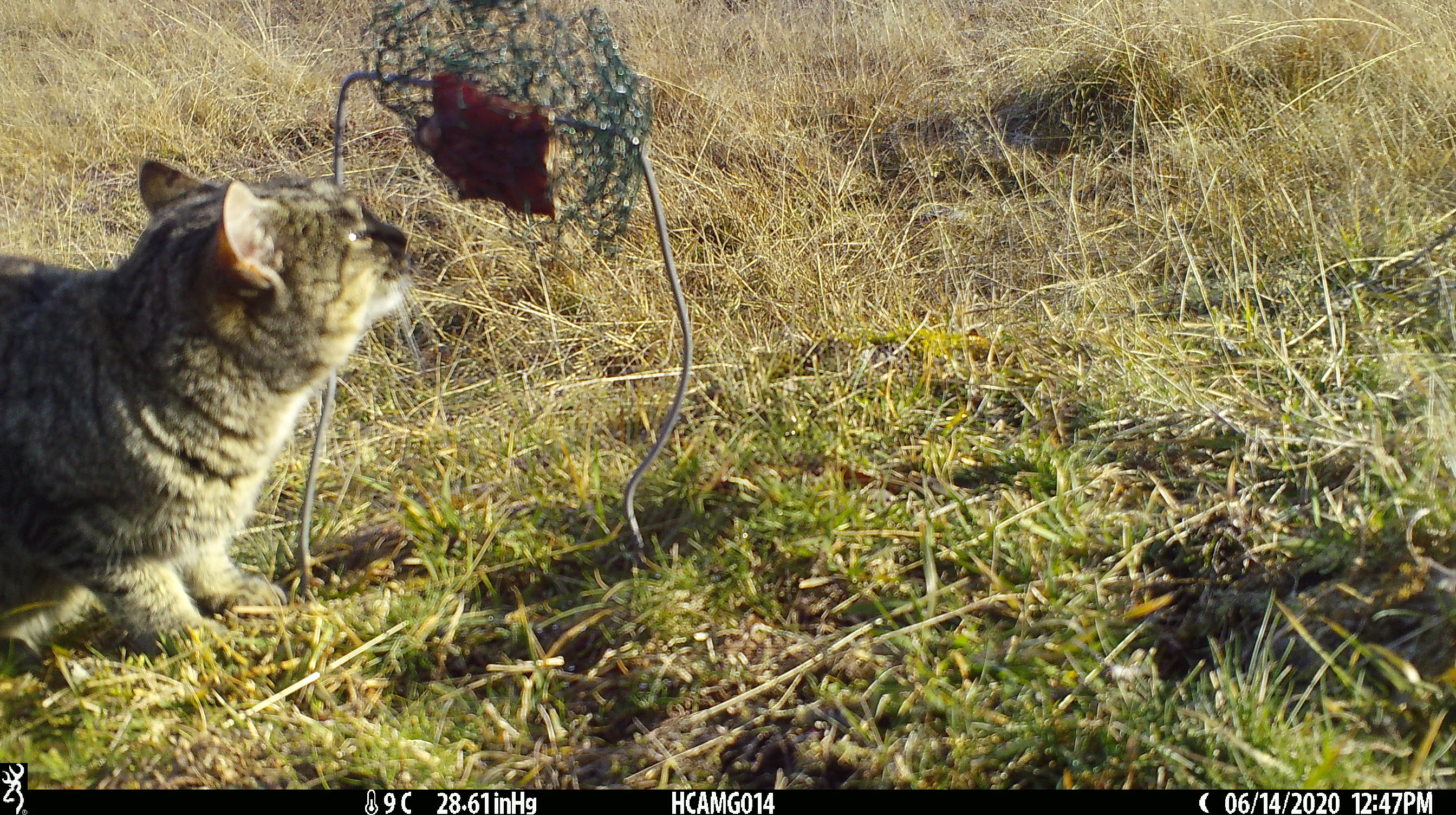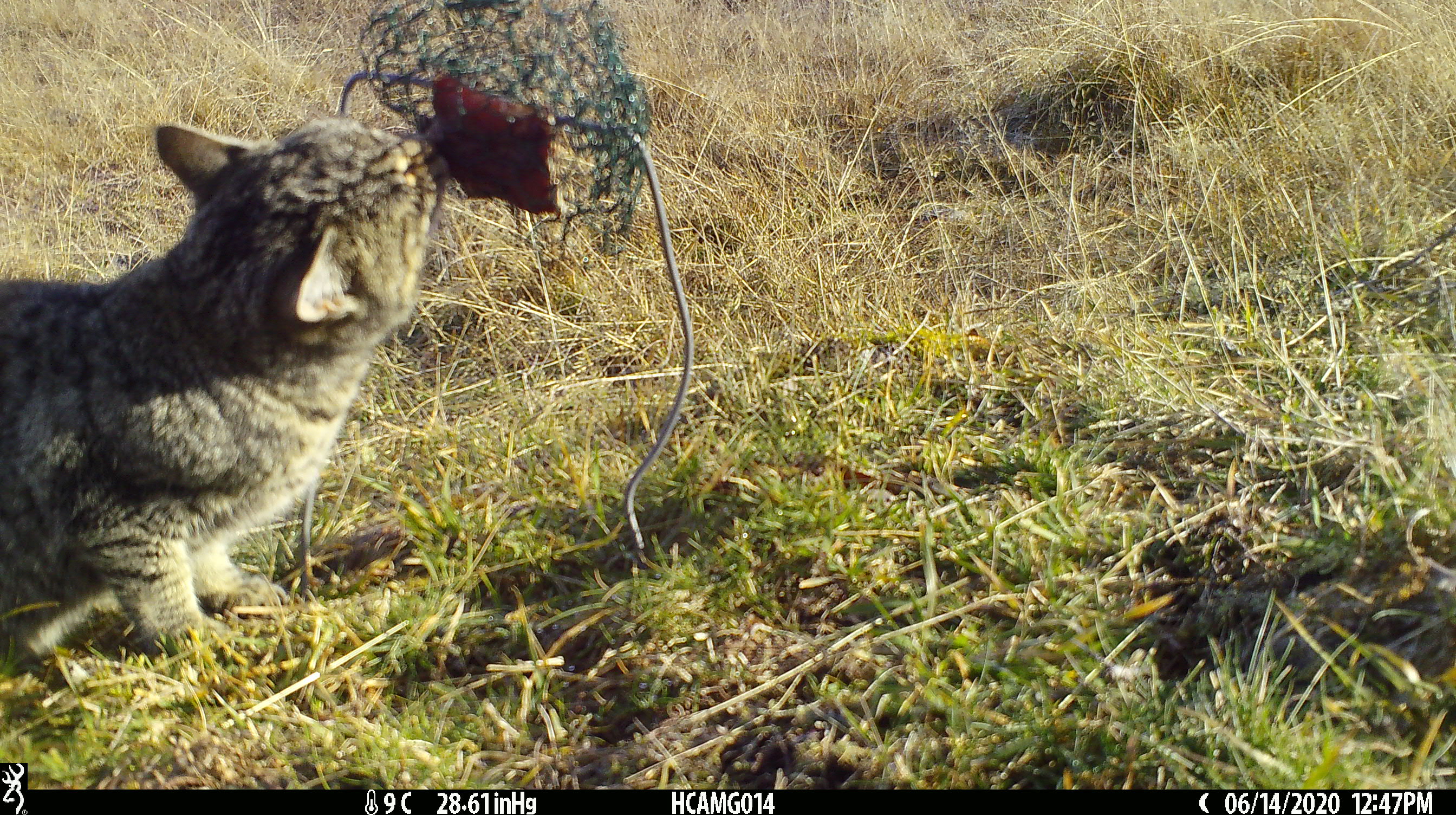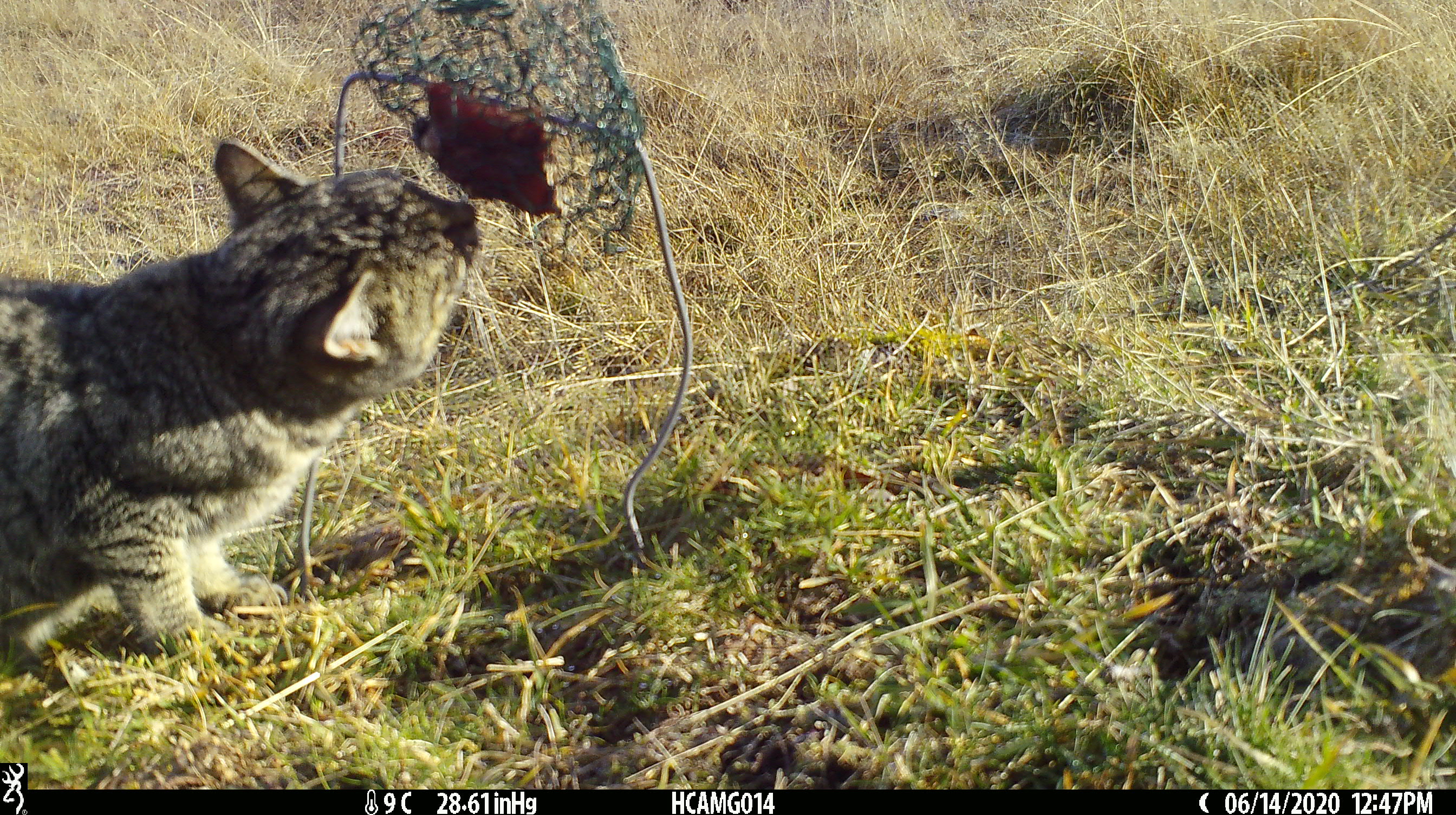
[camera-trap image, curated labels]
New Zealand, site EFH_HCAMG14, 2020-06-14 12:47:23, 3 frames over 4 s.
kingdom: Animalia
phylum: Chordata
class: Mammalia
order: Carnivora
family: Felidae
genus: Felis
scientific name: Felis catus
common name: domestic cat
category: cat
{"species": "cat (domestic cat) (Felis catus)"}